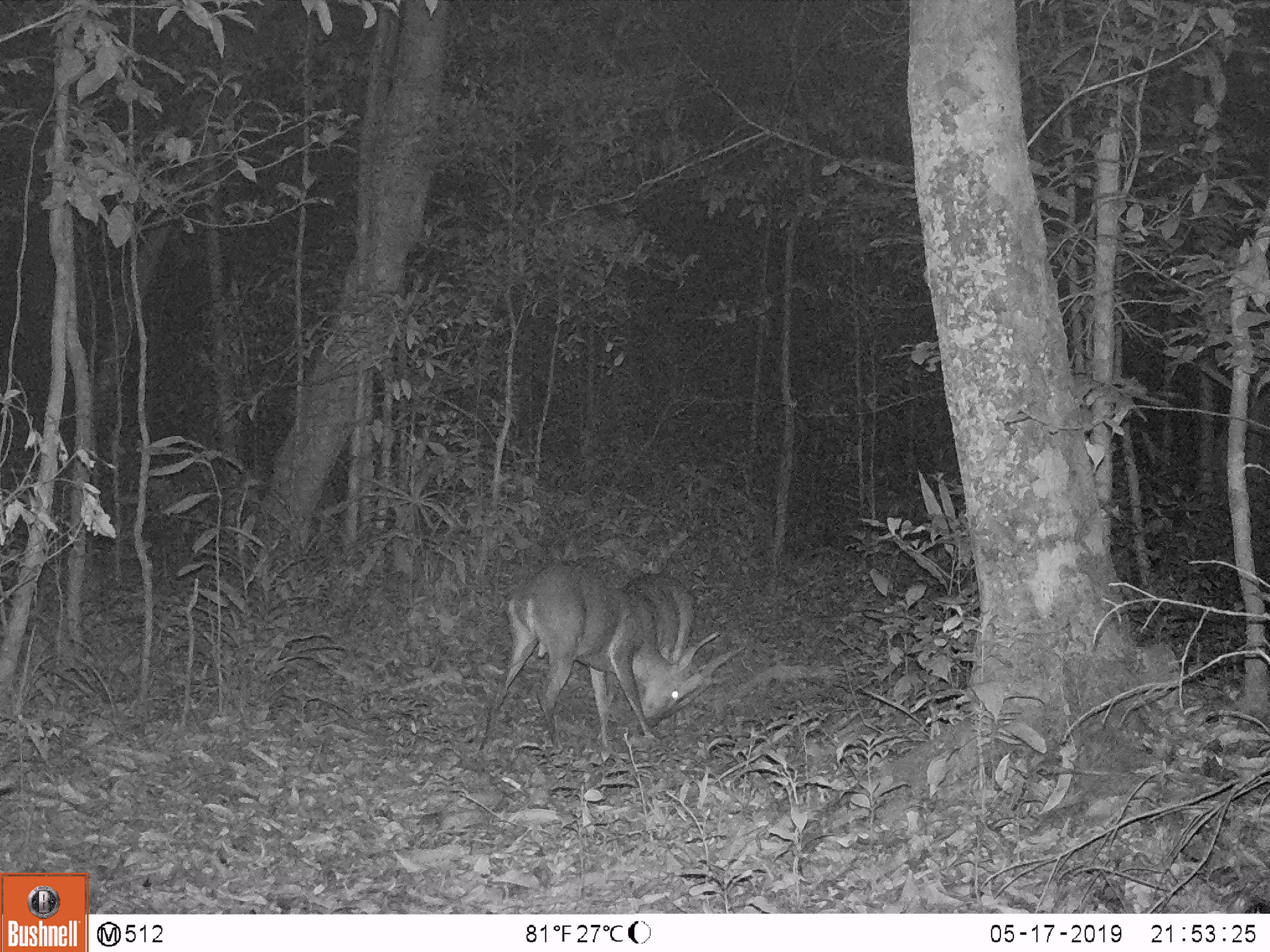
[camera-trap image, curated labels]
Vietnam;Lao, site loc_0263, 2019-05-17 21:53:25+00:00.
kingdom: Animalia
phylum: Chordata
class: Mammalia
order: Artiodactyla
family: Cervidae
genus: Muntiacus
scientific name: Muntiacus vuquangensis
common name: large-antlered muntjac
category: large antlered muntjac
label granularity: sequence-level